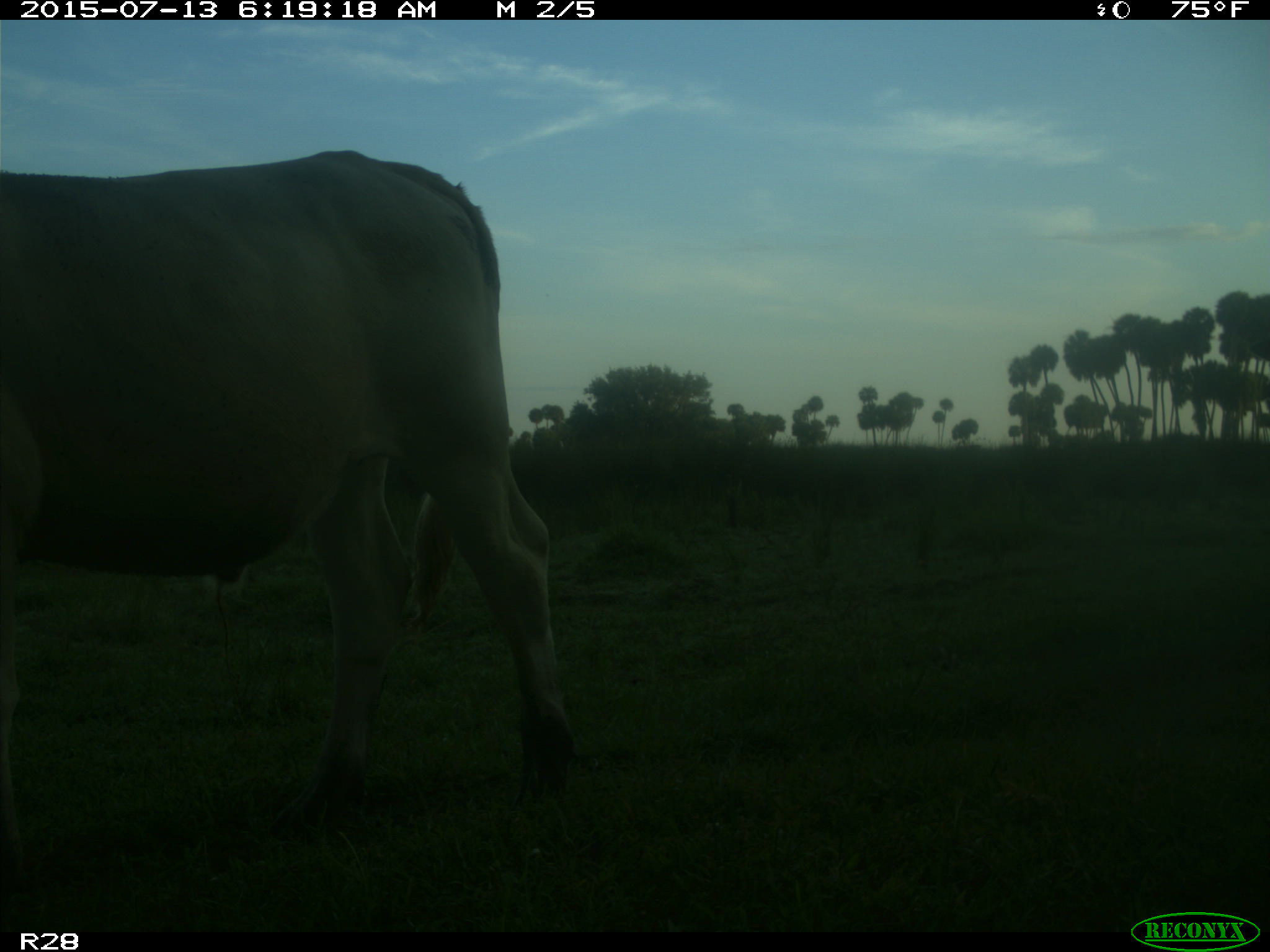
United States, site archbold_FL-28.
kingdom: Animalia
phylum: Chordata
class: Mammalia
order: Artiodactyla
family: Bovidae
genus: Bos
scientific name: Bos taurus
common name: domestic cow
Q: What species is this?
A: Bos taurus (domestic cow).